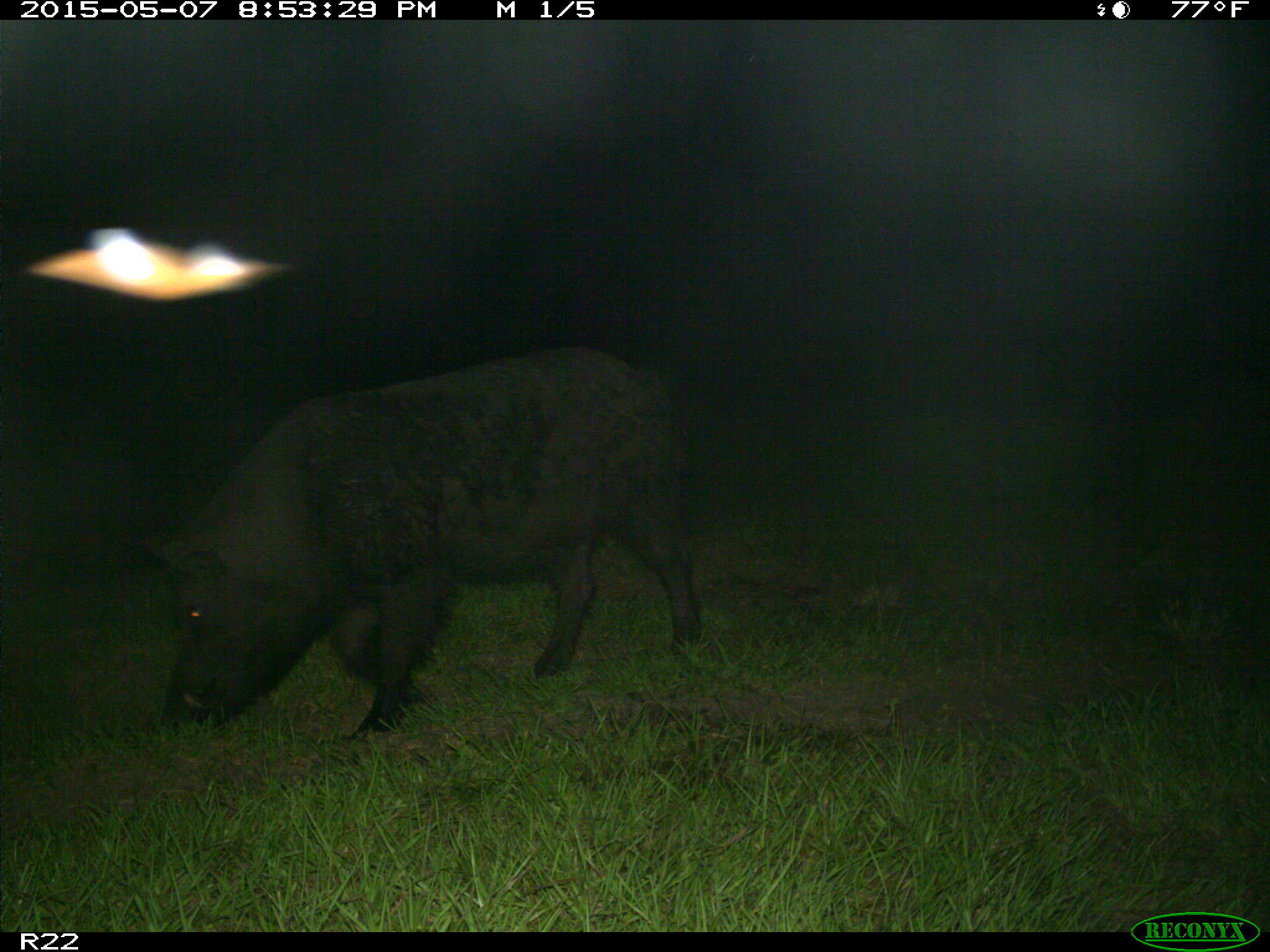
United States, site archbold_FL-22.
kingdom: Animalia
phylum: Chordata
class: Mammalia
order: Artiodactyla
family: Bovidae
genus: Bos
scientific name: Bos taurus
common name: domestic cow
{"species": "Bos taurus (domestic cow)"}